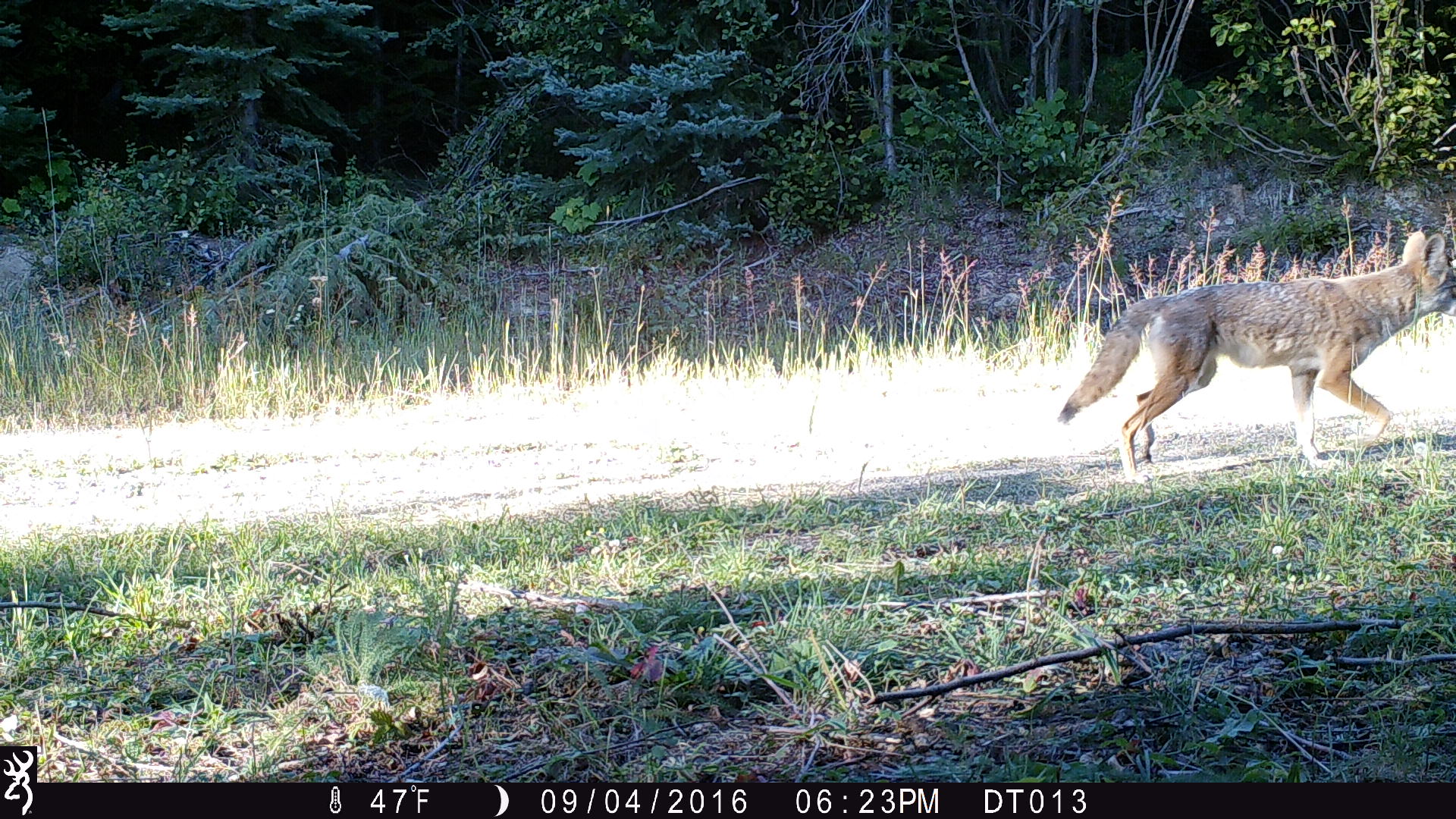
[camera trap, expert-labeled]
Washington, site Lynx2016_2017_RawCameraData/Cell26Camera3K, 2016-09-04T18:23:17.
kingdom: Animalia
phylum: Chordata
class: Mammalia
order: Carnivora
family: Canidae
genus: Canis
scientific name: Canis latrans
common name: coyote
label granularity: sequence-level